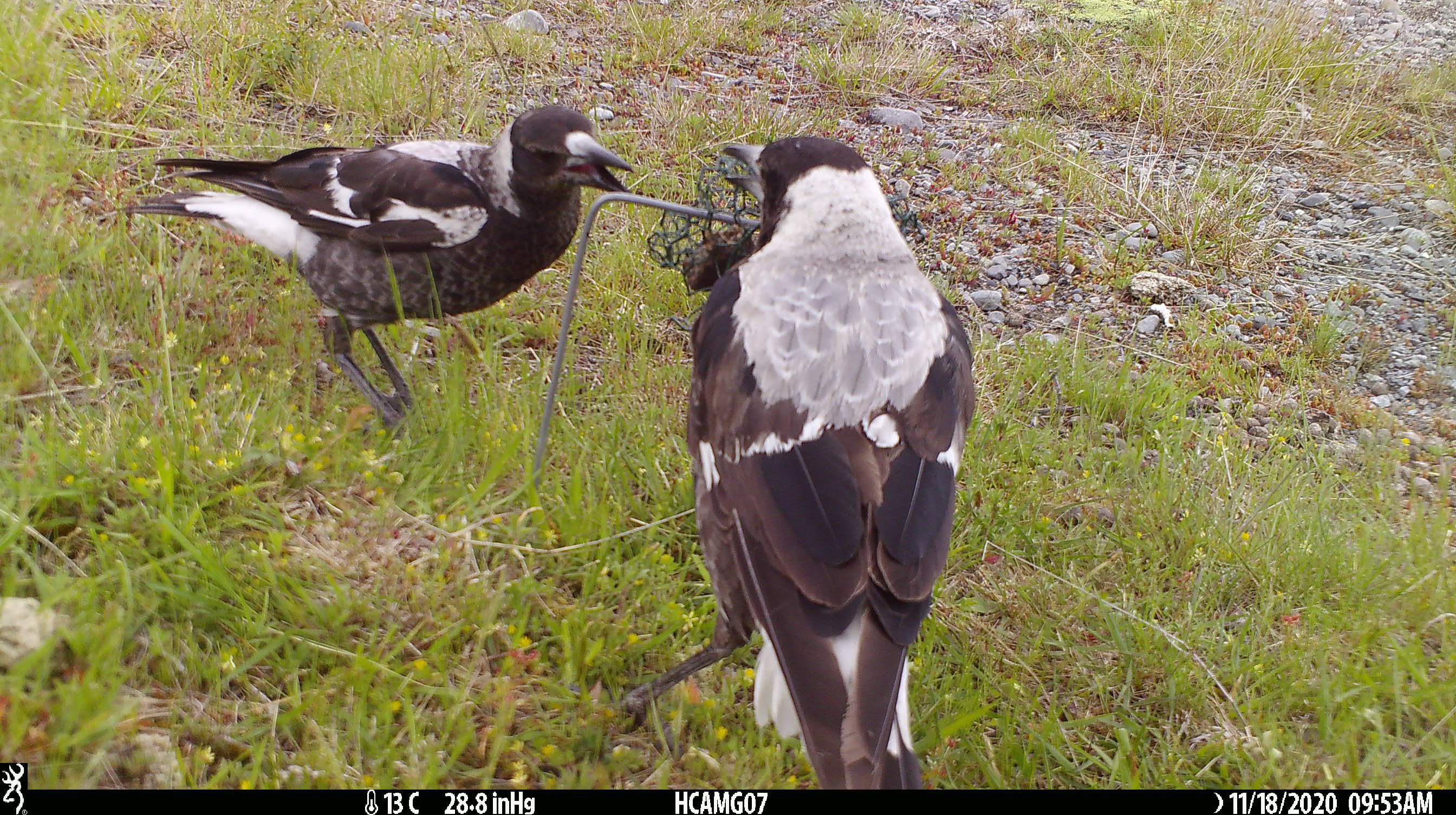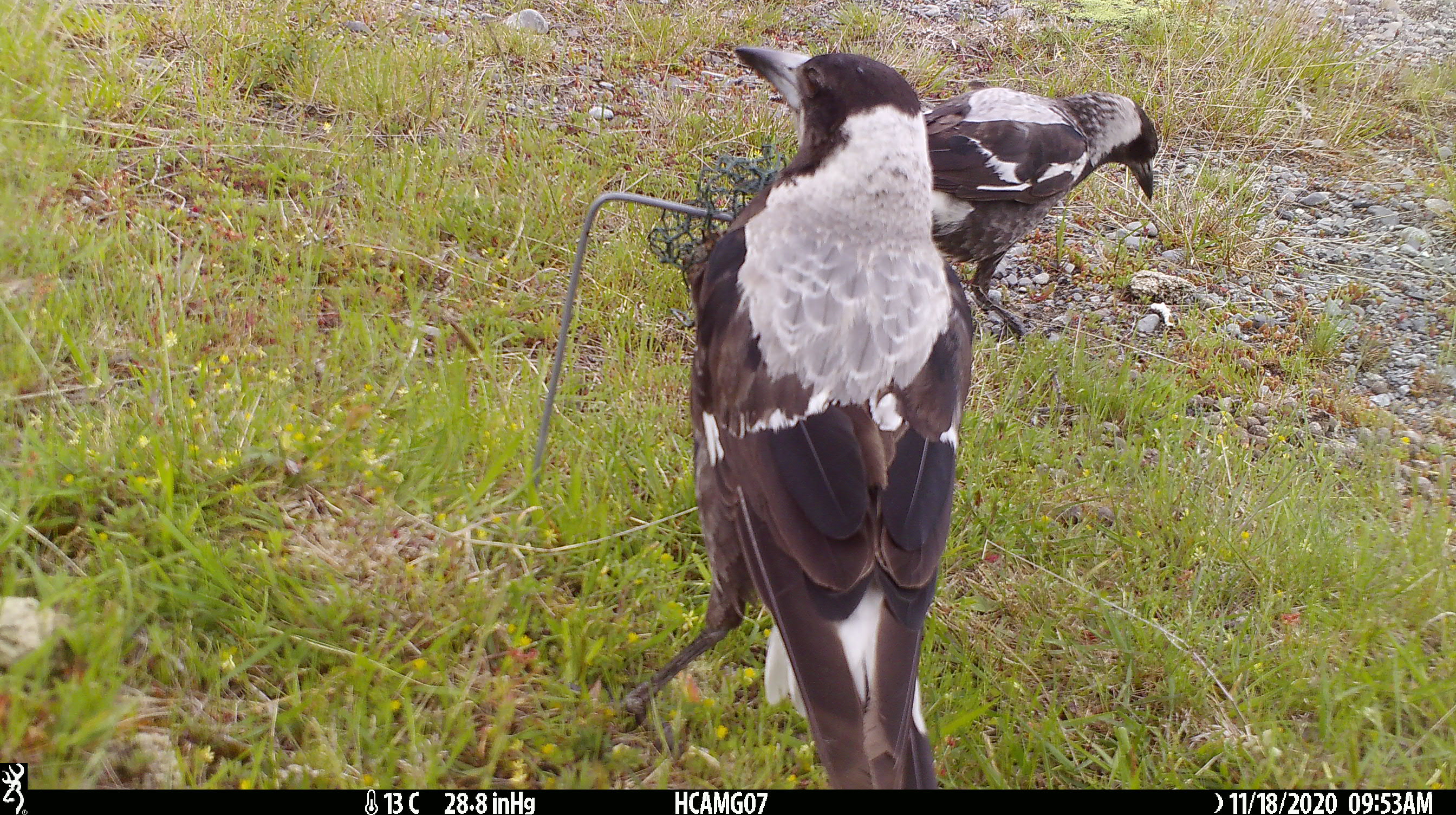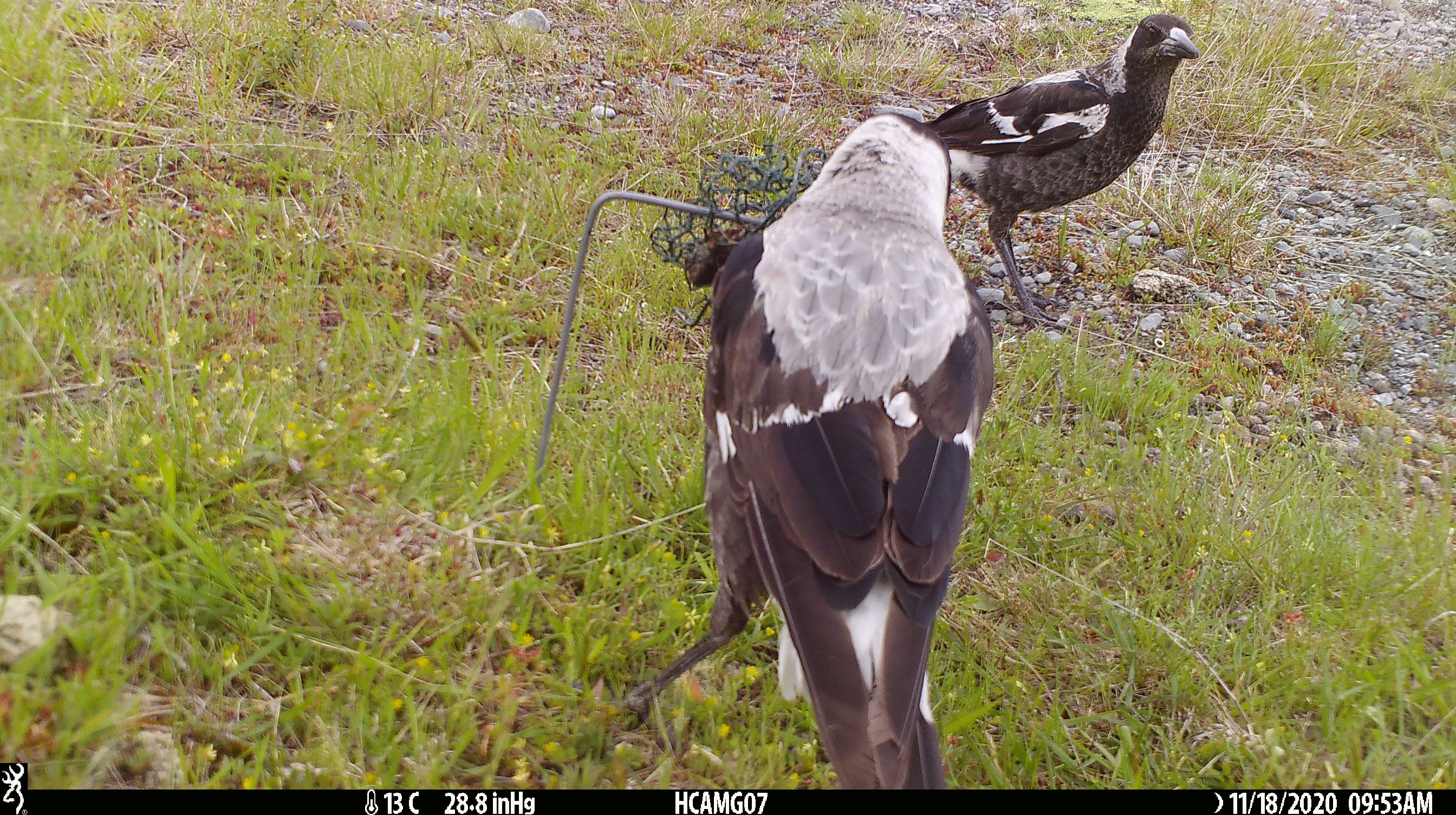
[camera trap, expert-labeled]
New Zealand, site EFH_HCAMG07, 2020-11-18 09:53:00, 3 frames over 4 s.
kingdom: Animalia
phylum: Chordata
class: Aves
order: Passeriformes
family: Artamidae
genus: Gymnorhina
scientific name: Gymnorhina tibicen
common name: australian magpie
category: magpie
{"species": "magpie (australian magpie) (Gymnorhina tibicen)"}